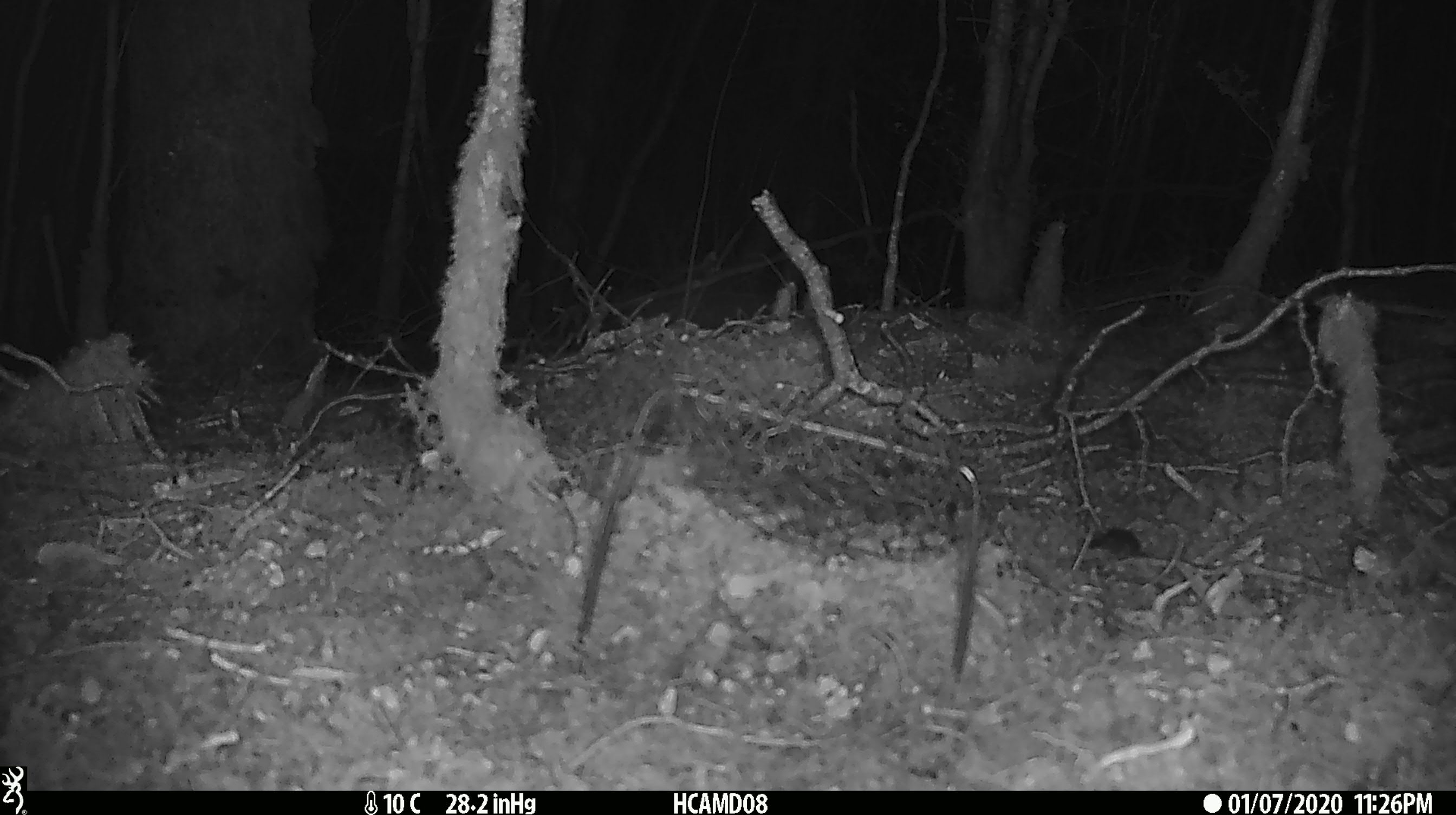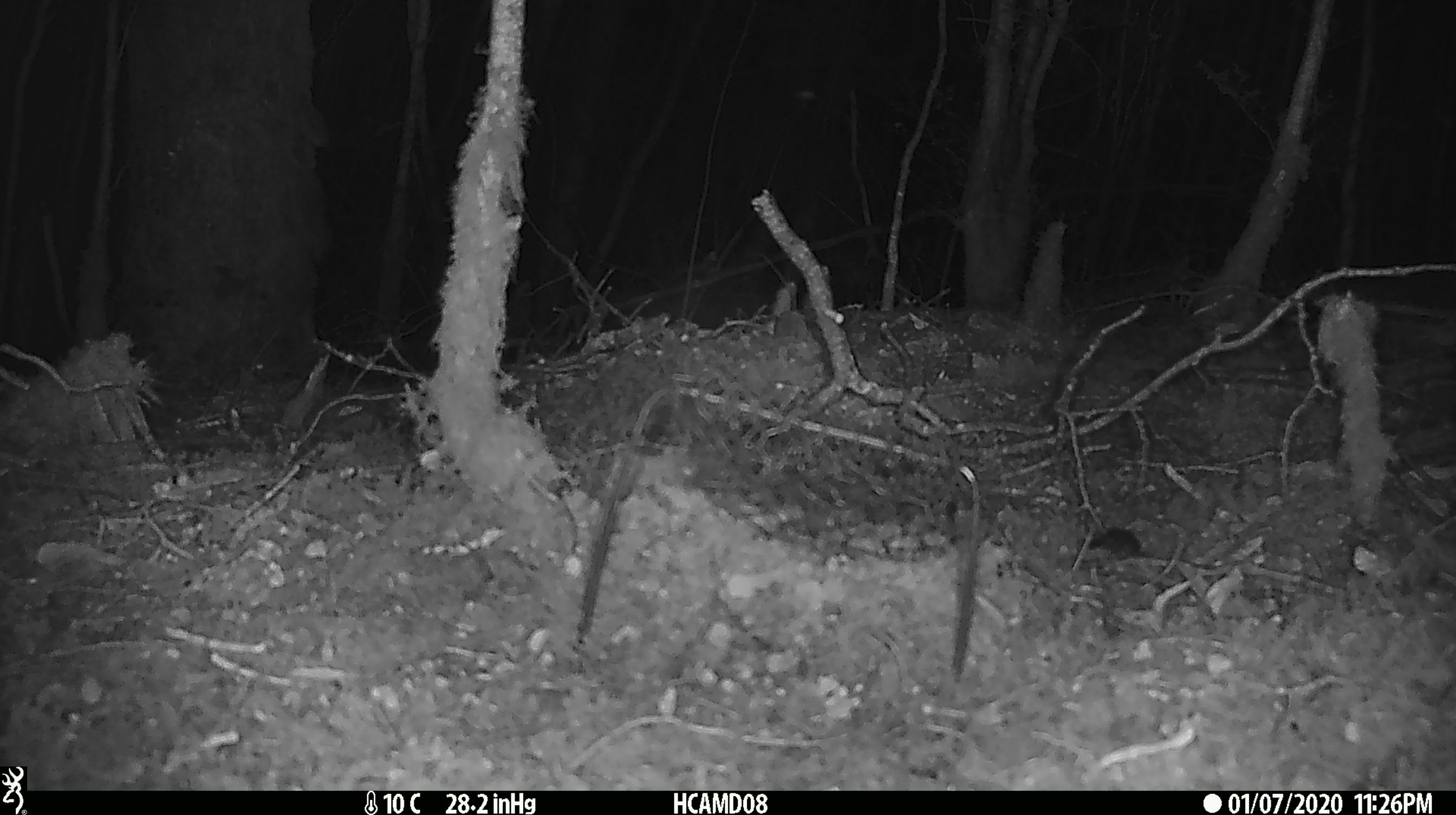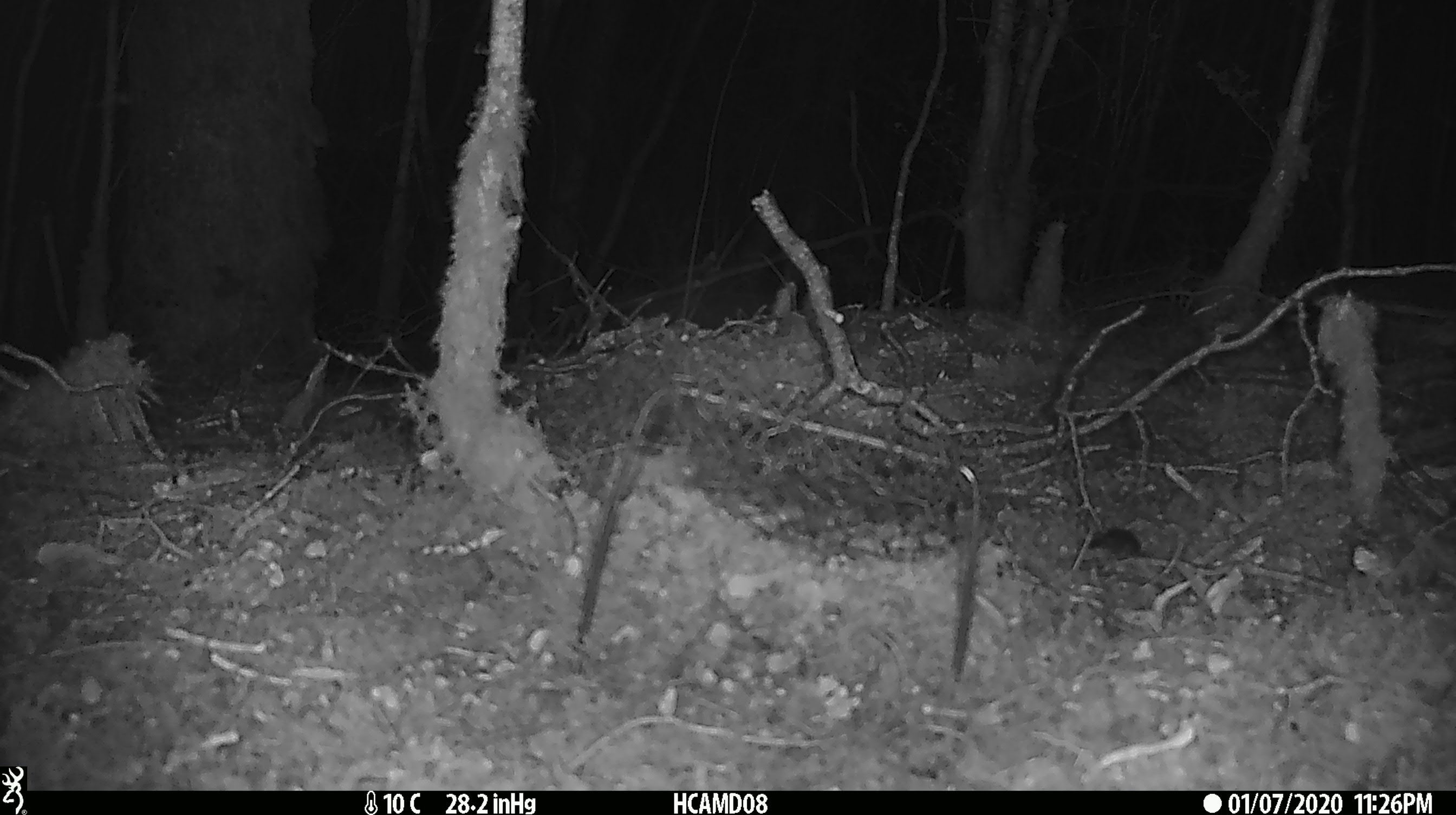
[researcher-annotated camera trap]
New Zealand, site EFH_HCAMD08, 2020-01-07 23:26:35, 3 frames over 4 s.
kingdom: Animalia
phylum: Chordata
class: Mammalia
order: Rodentia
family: Muridae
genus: Mus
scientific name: Mus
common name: mouse